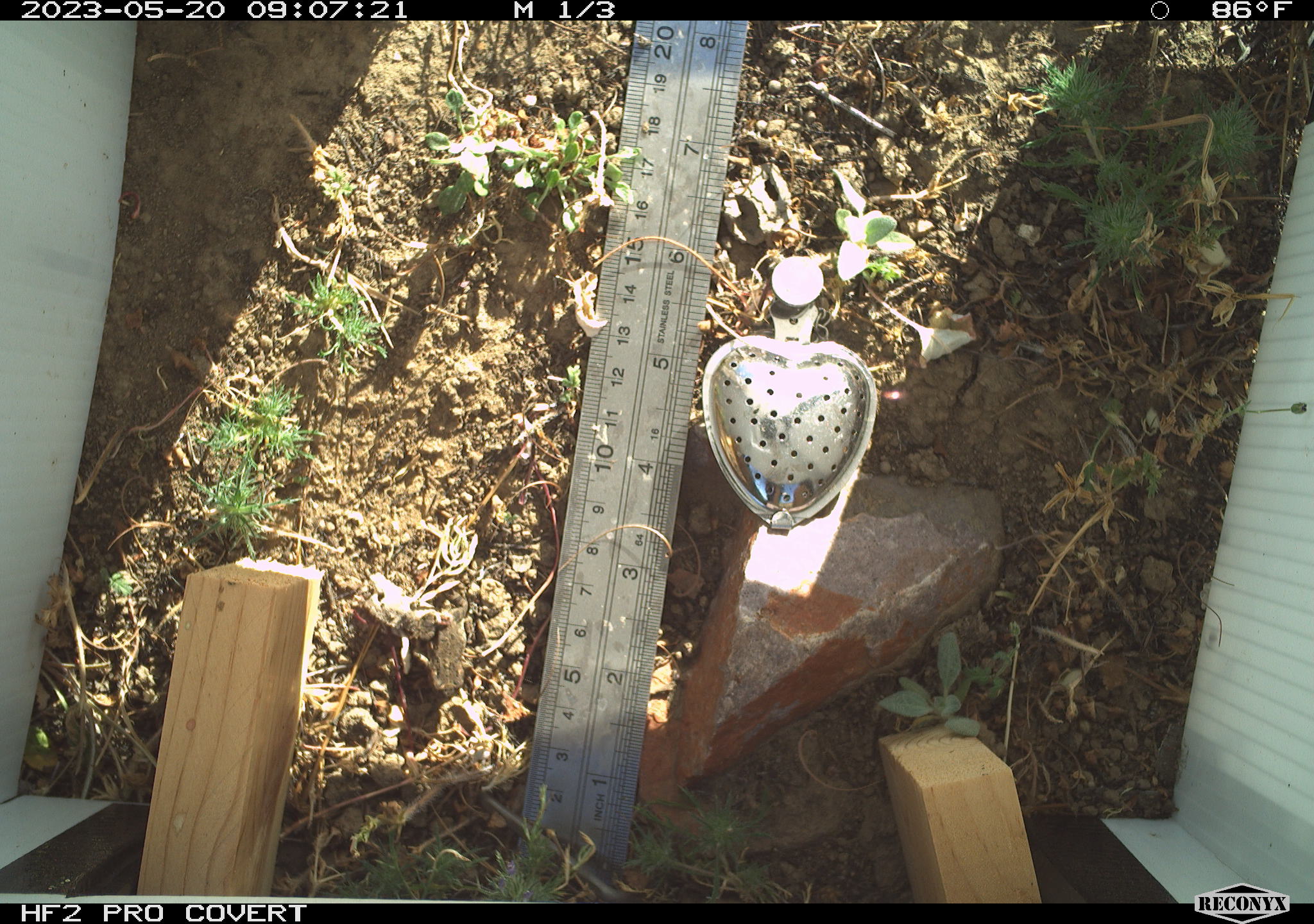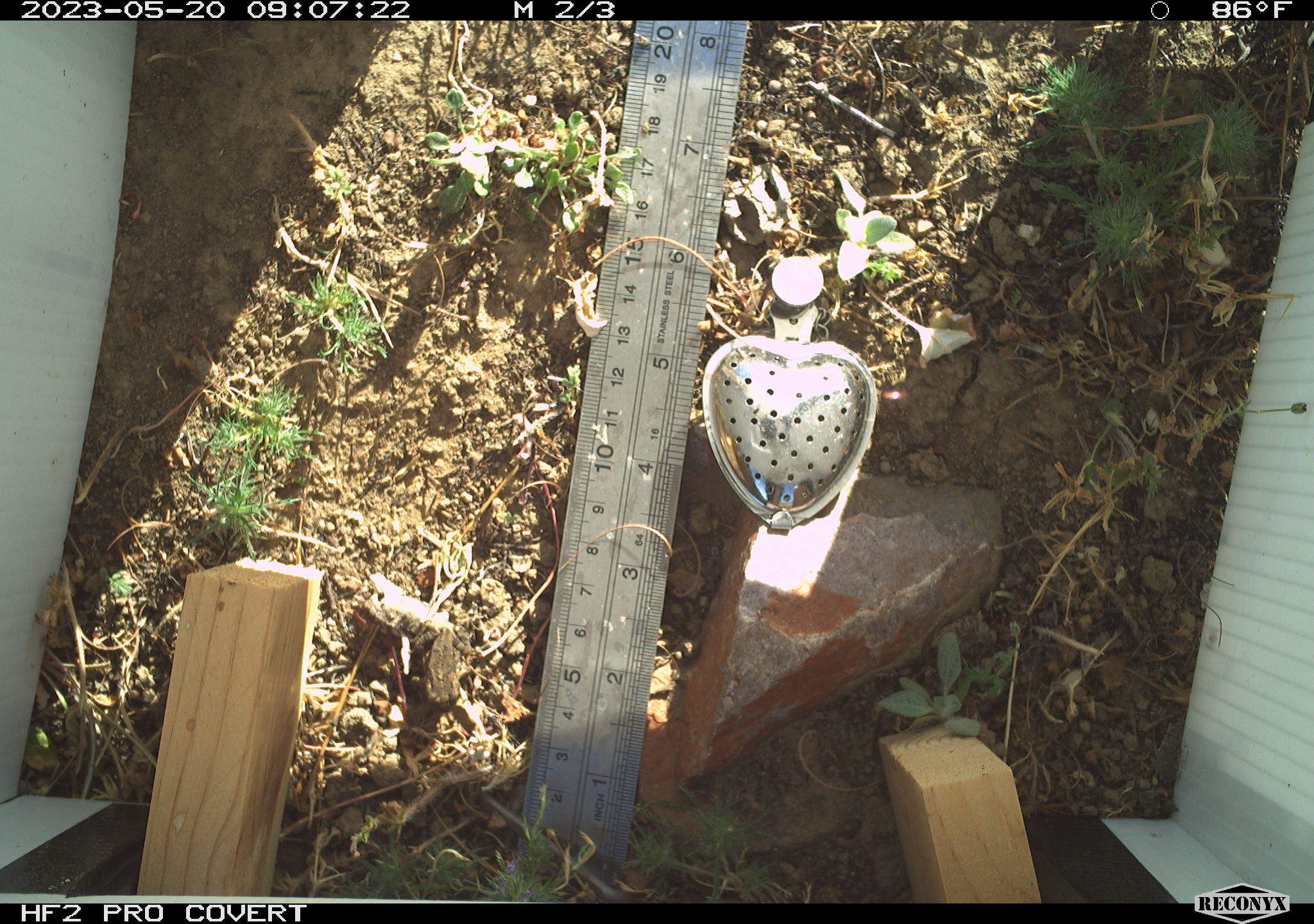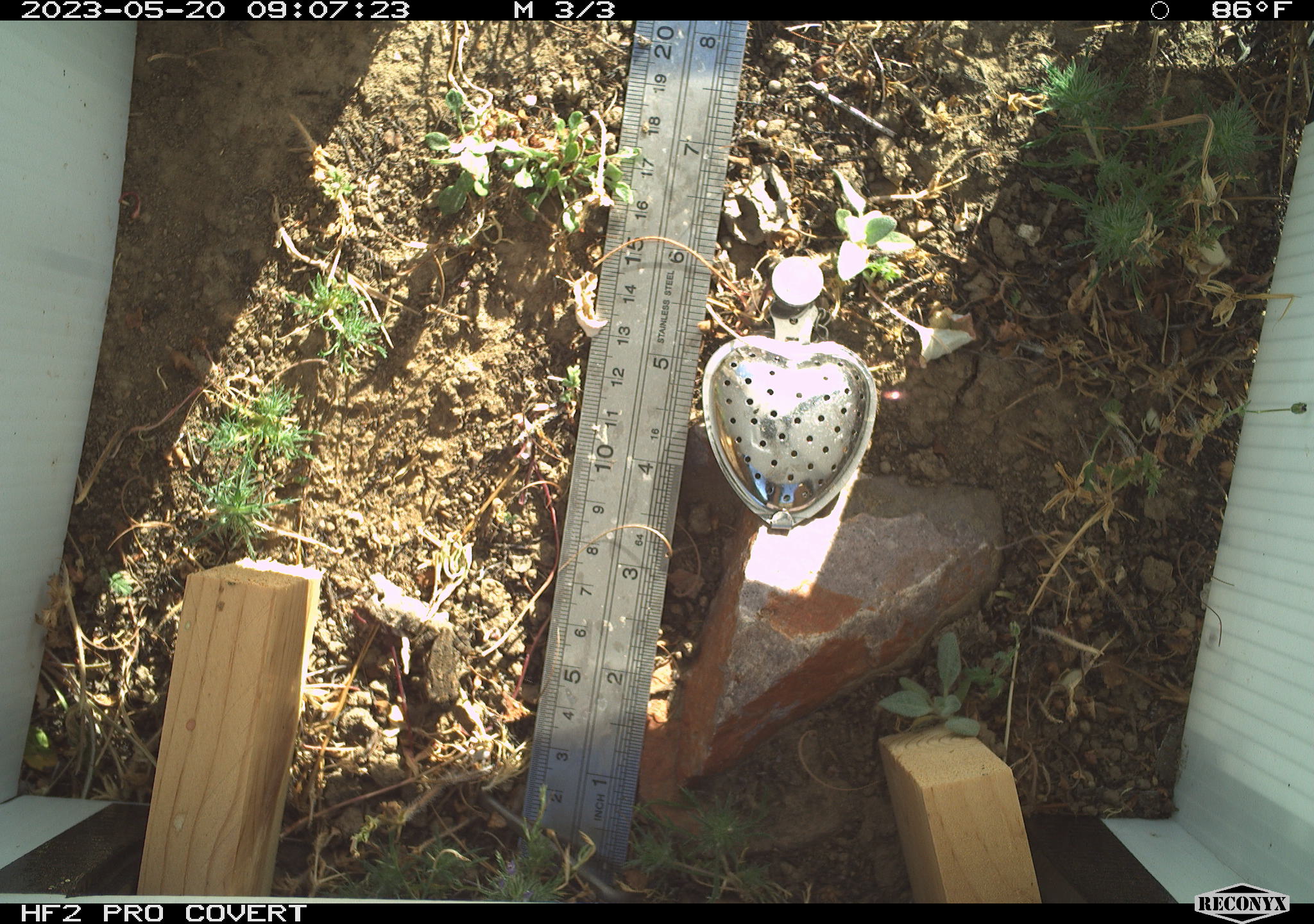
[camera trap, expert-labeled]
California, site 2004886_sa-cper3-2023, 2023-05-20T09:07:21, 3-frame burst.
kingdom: Animalia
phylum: Chordata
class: Amphibia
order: Anura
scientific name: Anura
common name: frogs